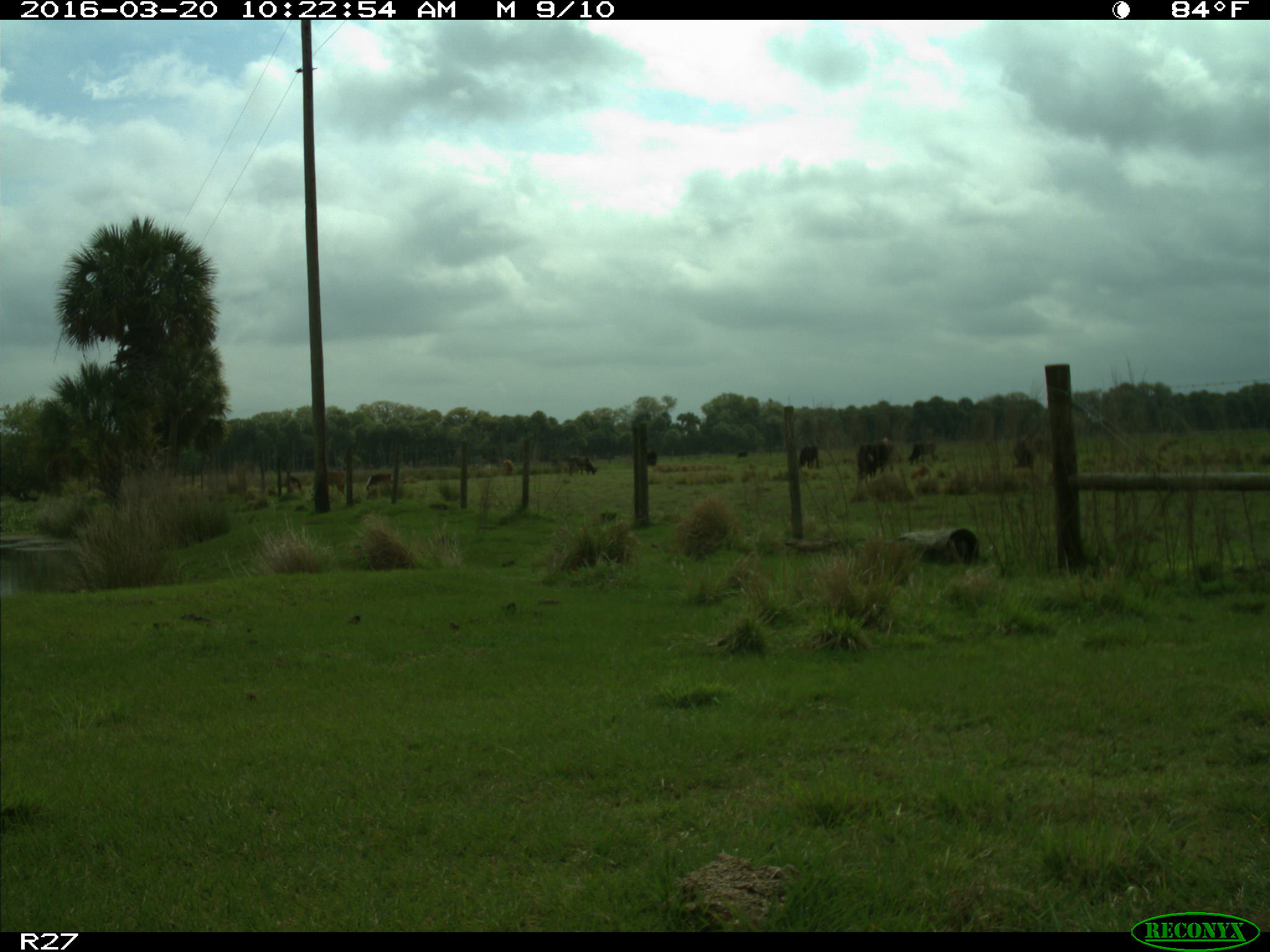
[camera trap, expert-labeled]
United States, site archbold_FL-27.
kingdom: Animalia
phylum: Chordata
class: Mammalia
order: Artiodactyla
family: Bovidae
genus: Bos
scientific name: Bos taurus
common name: domestic cow